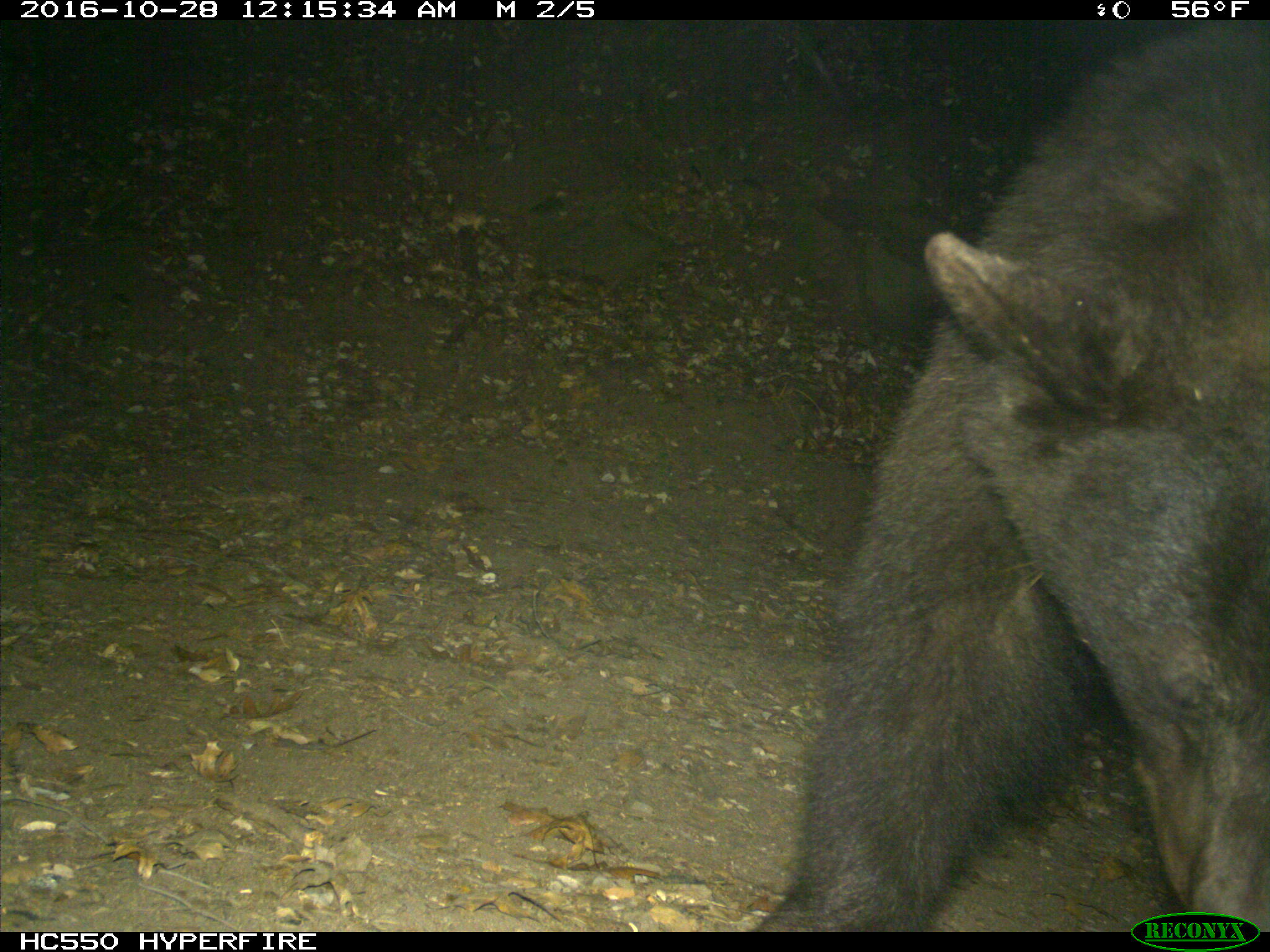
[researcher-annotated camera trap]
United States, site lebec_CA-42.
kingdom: Animalia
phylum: Chordata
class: Mammalia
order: Carnivora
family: Ursidae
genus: Ursus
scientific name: Ursus americanus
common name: american black bear